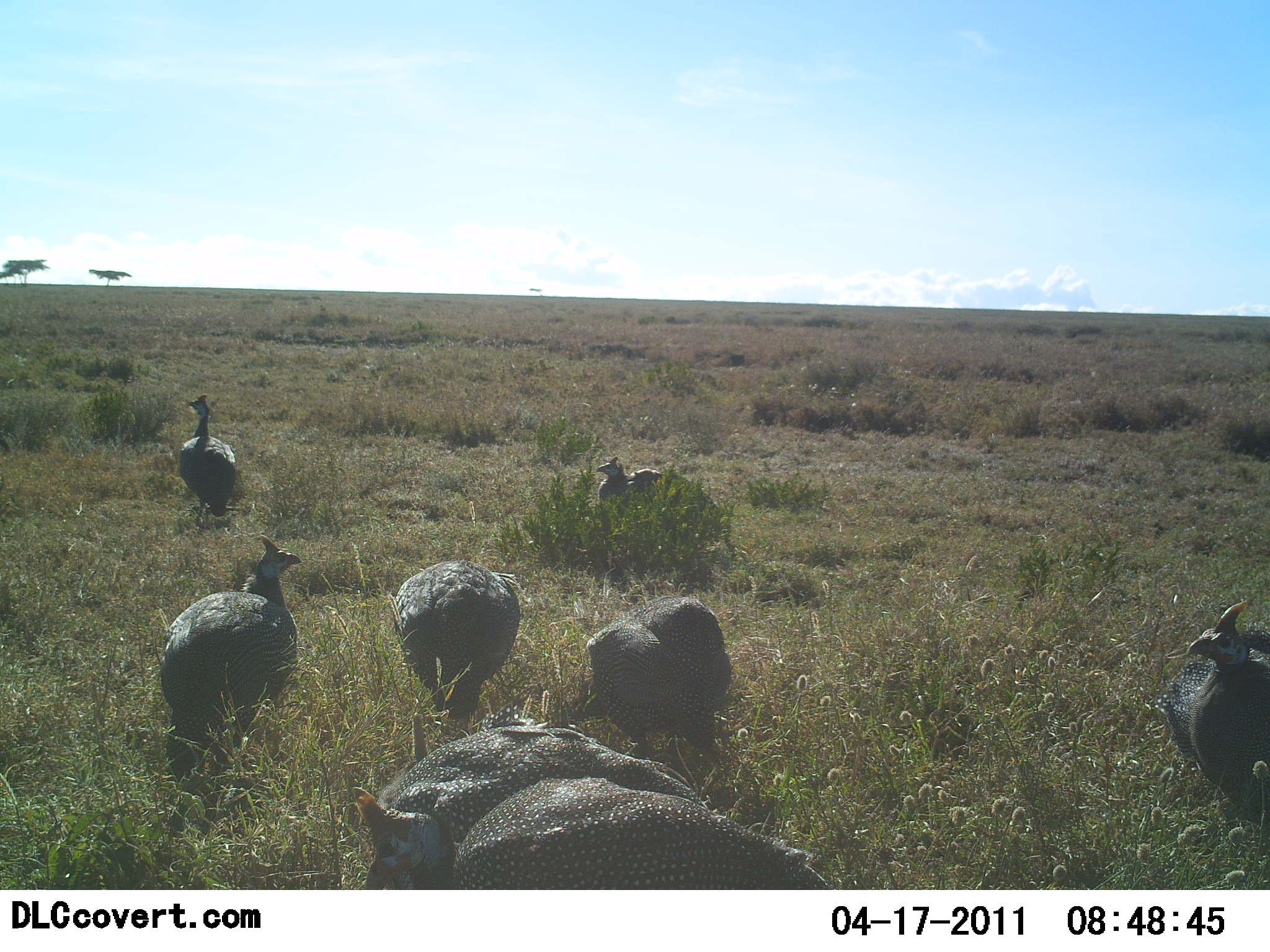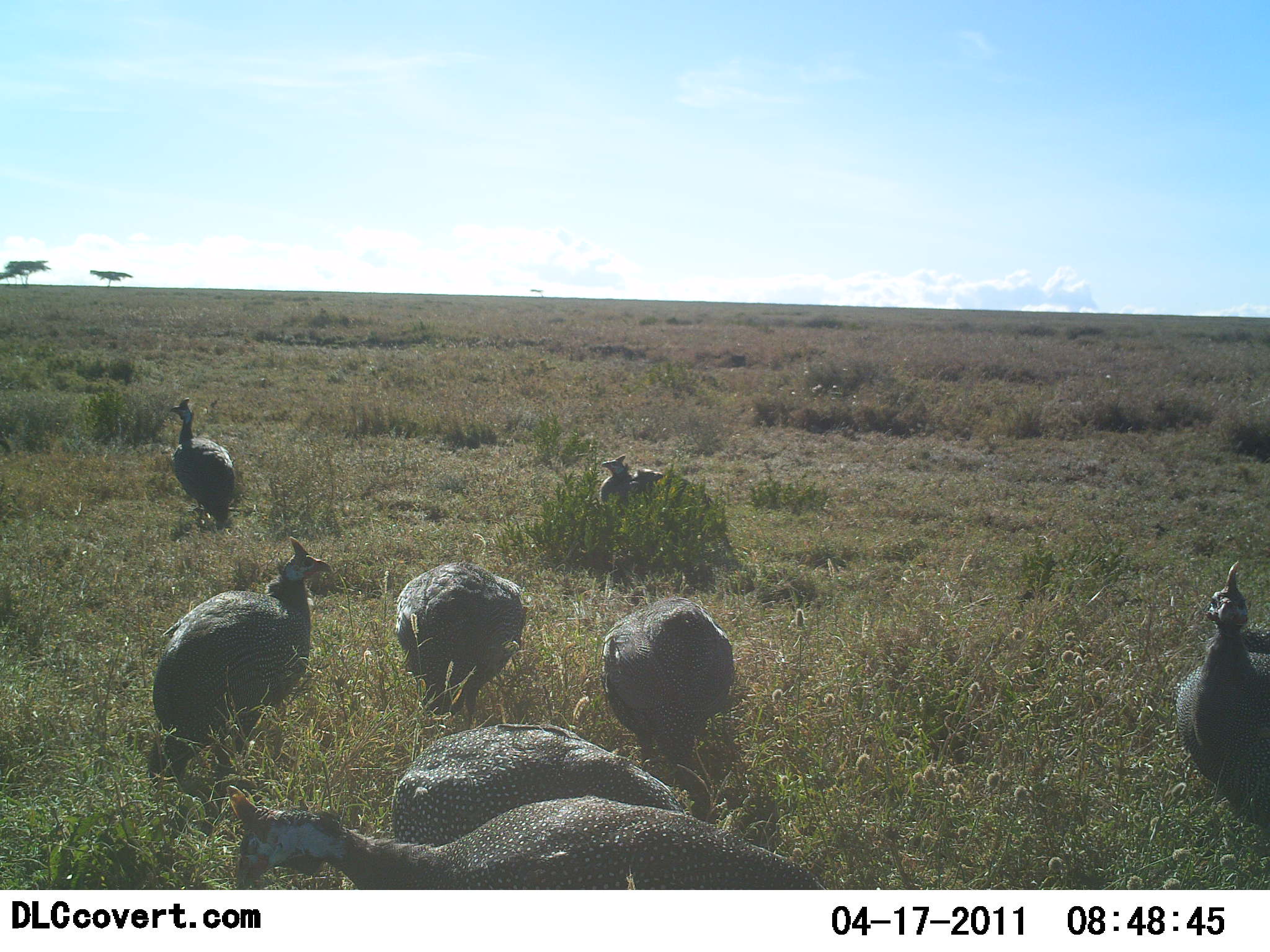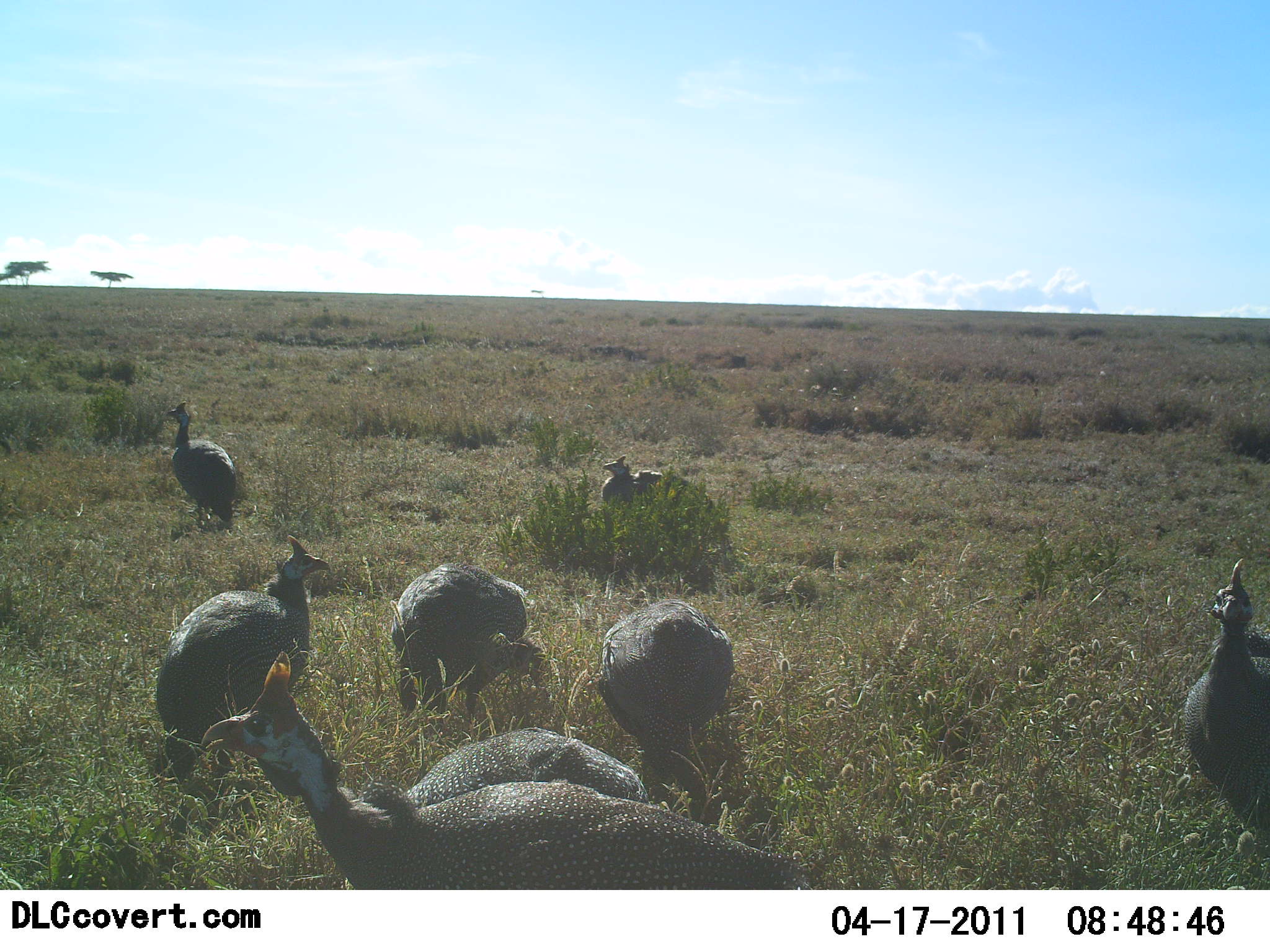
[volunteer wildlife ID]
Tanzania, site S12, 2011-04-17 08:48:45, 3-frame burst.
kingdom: Animalia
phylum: Chordata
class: Aves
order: Galliformes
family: Numididae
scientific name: Numididae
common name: guinea fowl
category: guineafowl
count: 8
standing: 67%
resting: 8%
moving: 33%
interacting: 0%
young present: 0%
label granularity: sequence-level